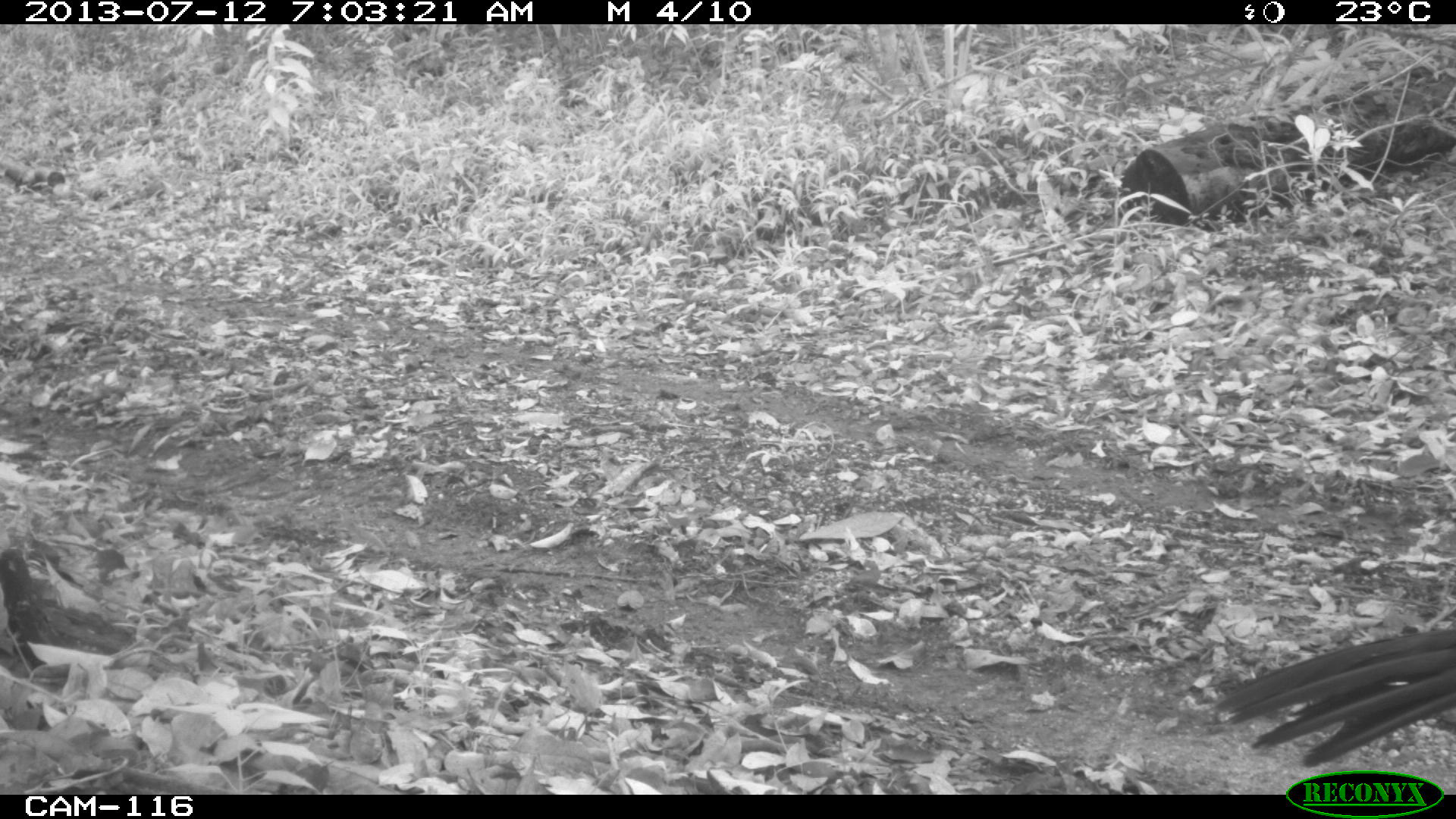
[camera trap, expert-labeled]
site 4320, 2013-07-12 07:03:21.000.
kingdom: Animalia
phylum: Chordata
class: Aves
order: Galliformes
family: Cracidae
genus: Crax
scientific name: Crax rubra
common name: great curassow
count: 1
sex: female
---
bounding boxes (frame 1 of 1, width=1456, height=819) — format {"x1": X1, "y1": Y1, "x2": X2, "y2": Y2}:
crax rubra: {"x1": 1215, "y1": 629, "x2": 1456, "y2": 768}